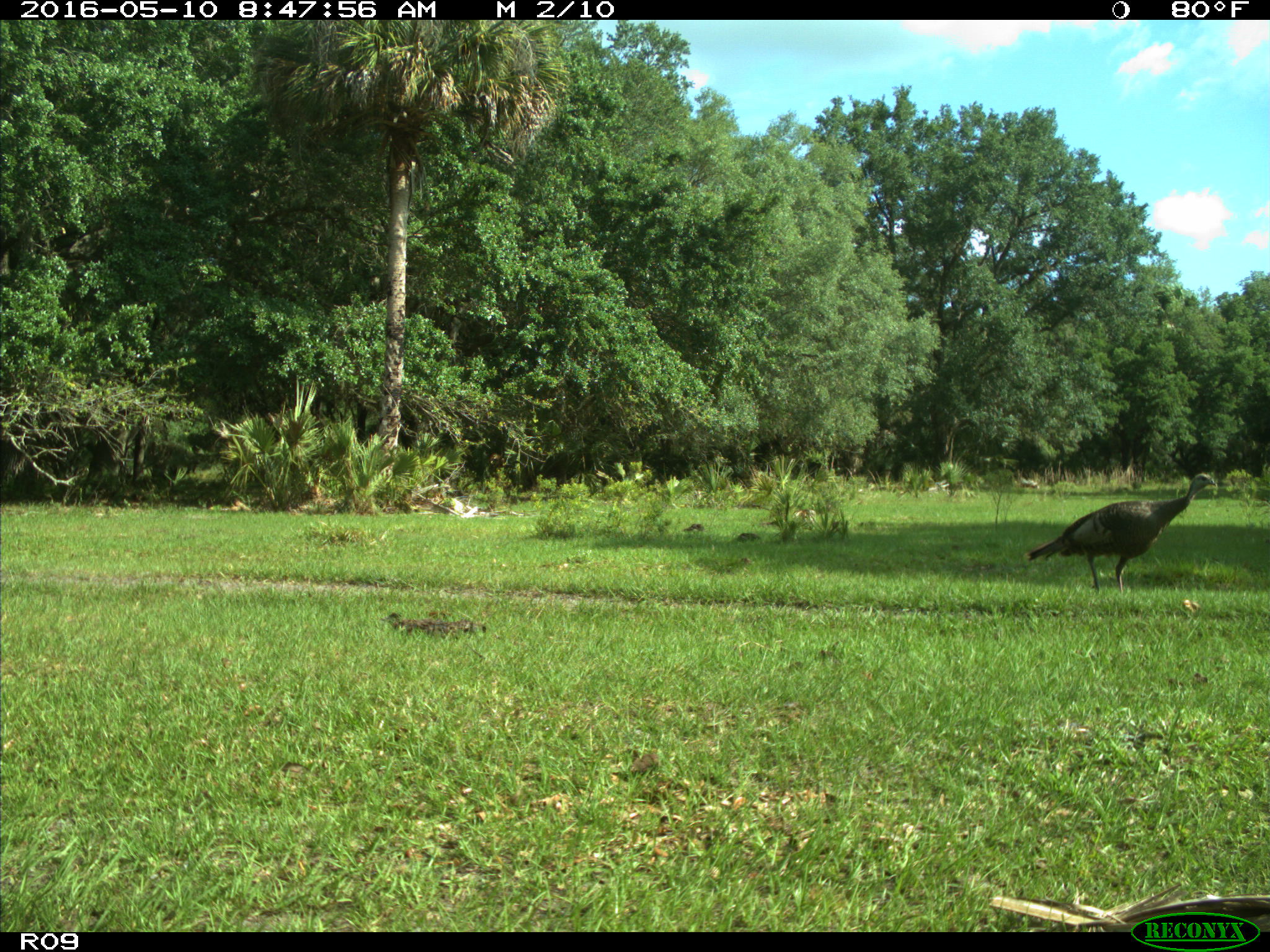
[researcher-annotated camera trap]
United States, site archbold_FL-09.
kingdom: Animalia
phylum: Chordata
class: Aves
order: Galliformes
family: Phasianidae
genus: Meleagris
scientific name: Meleagris gallopavo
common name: wild turkey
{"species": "Meleagris gallopavo (wild turkey)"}